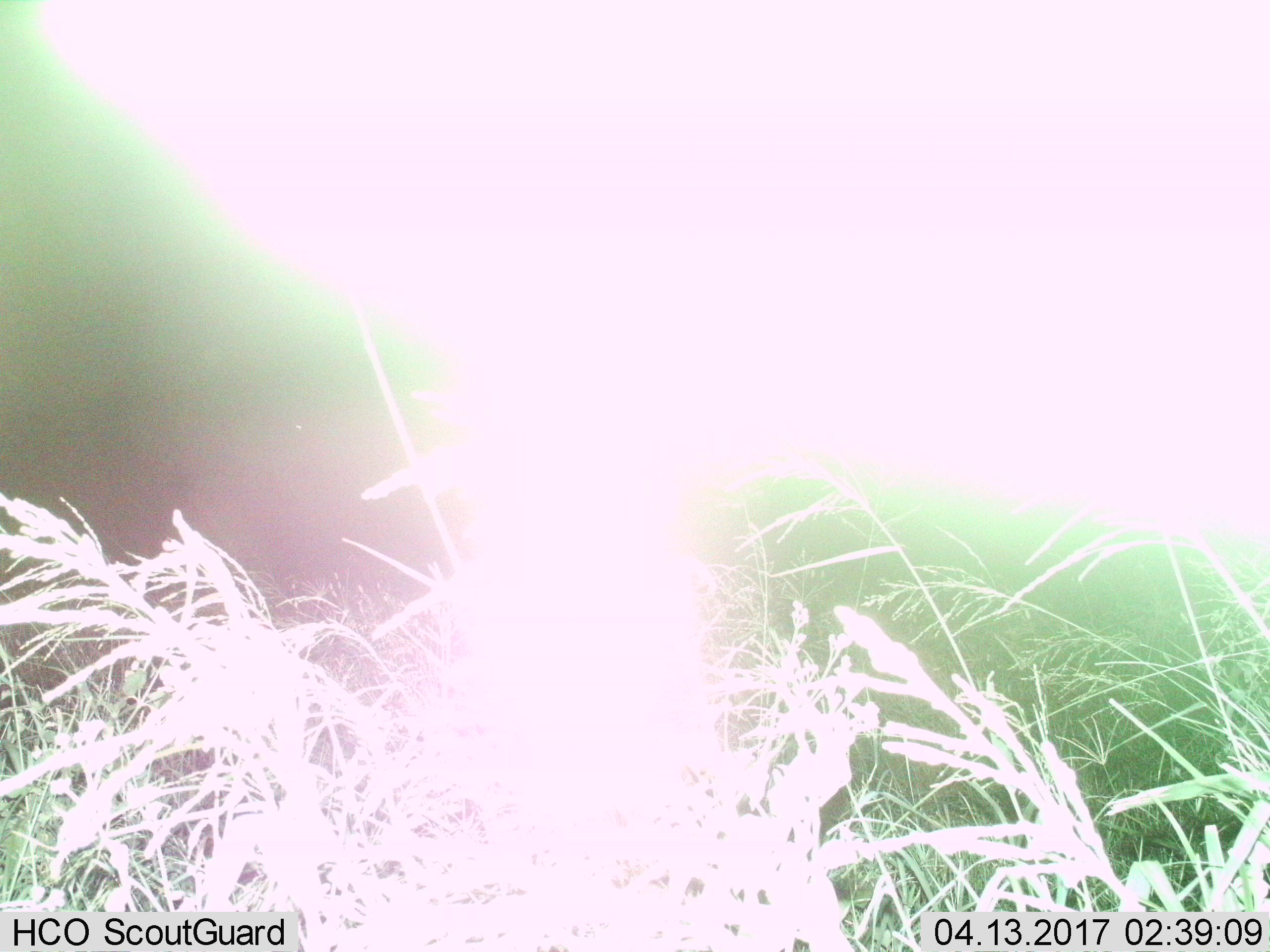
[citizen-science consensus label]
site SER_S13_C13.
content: unidentified animal